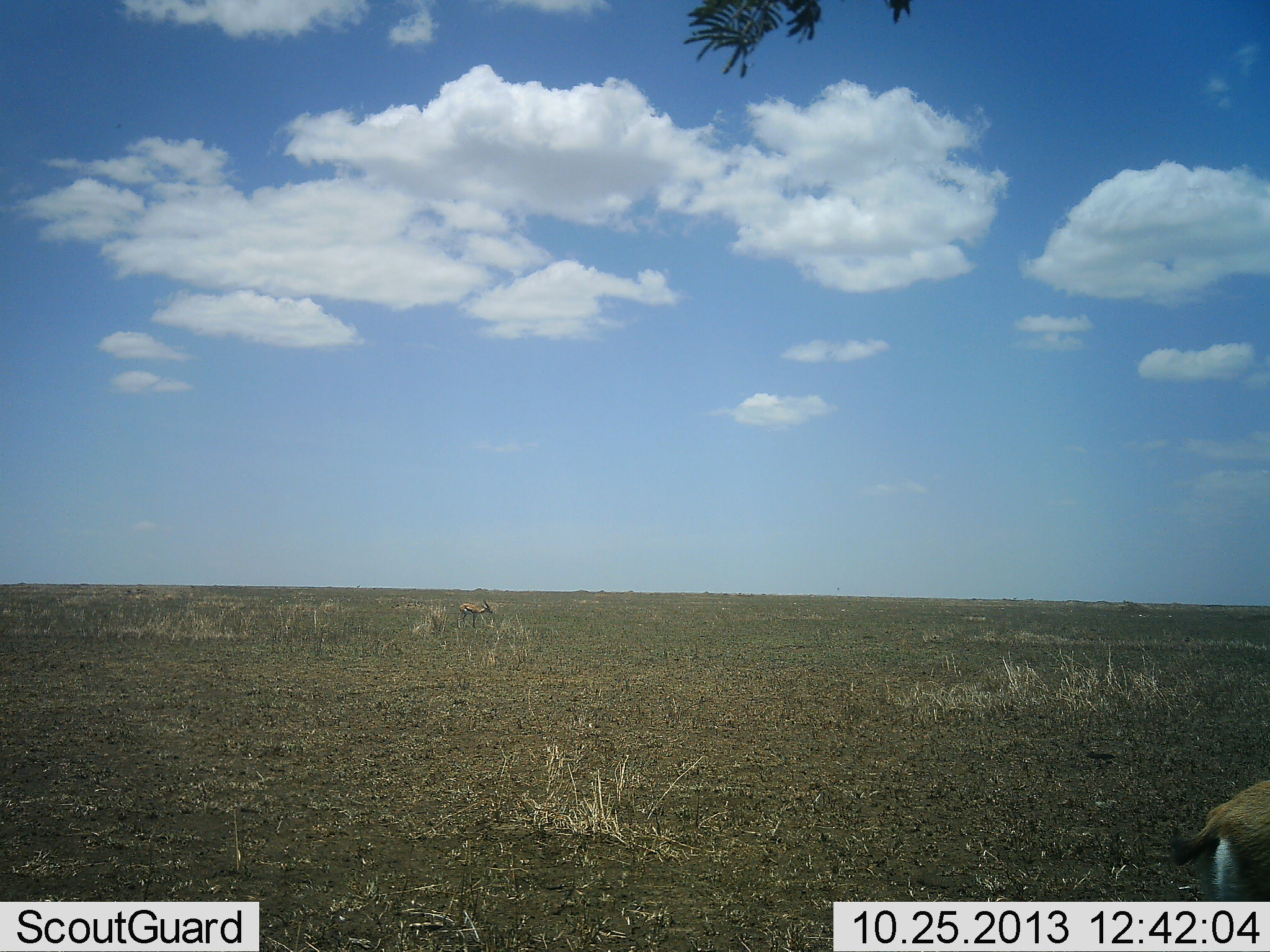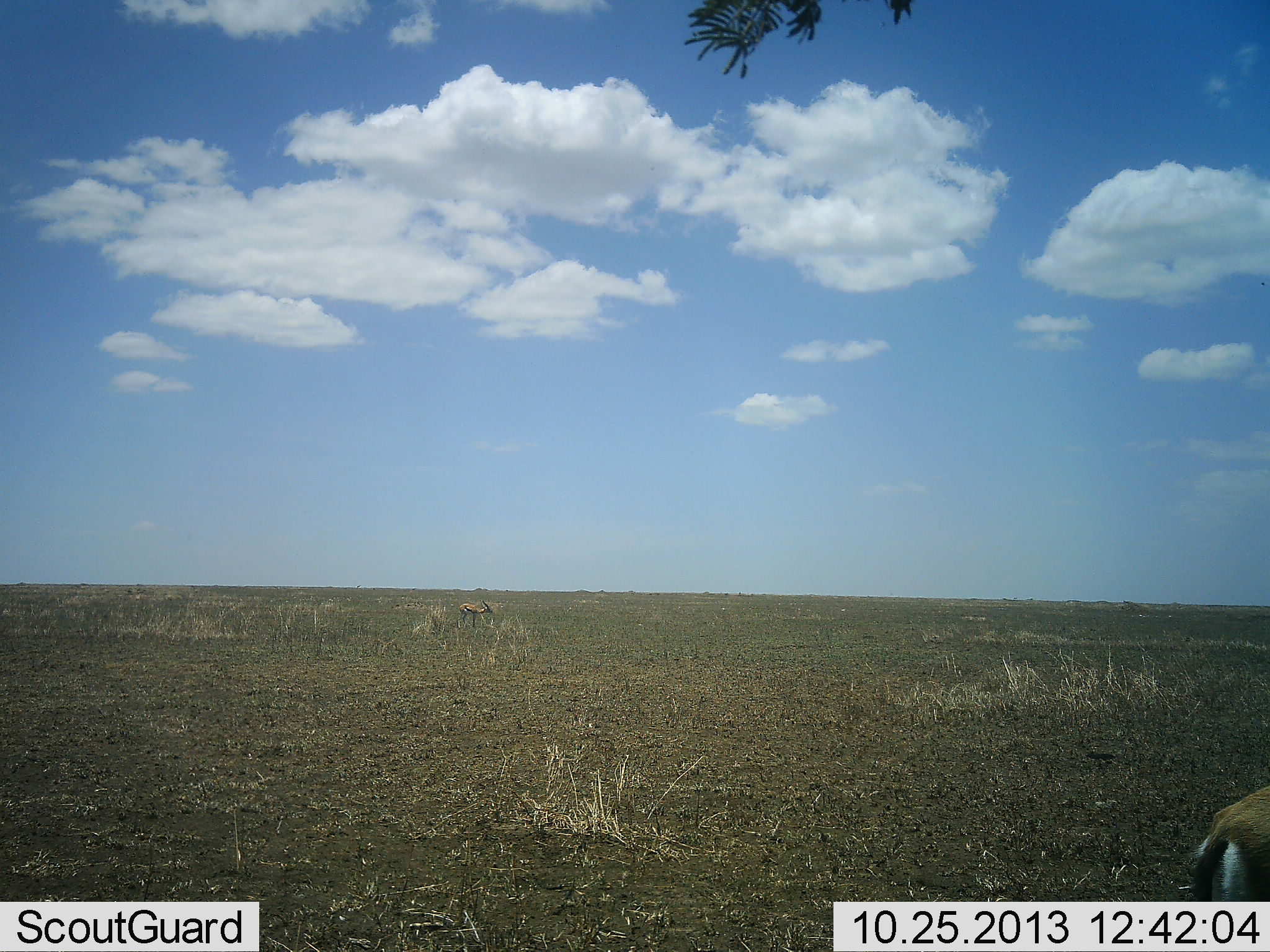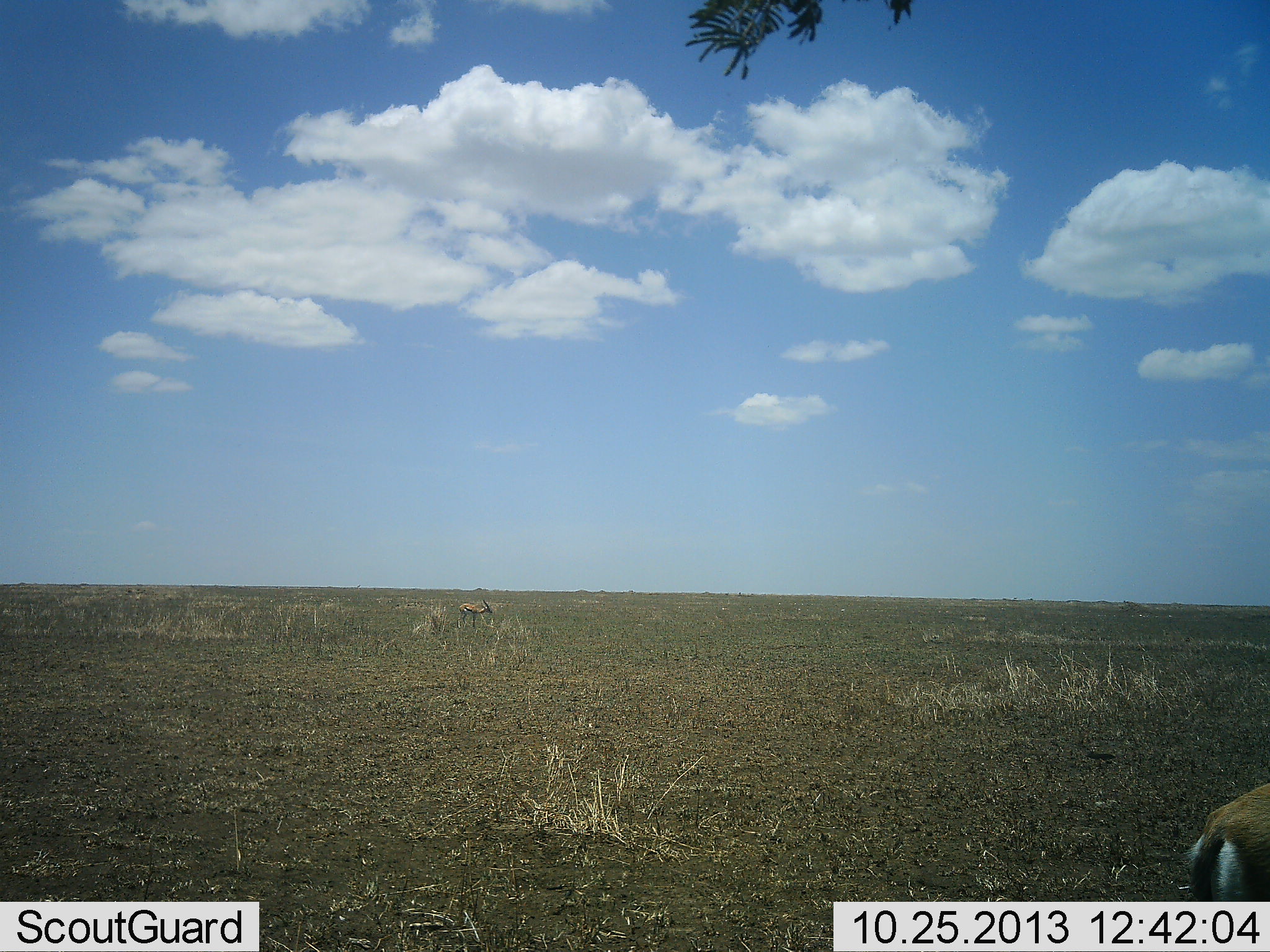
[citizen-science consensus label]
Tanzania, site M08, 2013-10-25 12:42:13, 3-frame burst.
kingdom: Animalia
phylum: Chordata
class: Mammalia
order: Artiodactyla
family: Bovidae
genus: Eudorcas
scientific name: Eudorcas thomsonii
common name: thomson's gazelle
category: gazellethomsons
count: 2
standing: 100%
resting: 10%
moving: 0%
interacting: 0%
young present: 0%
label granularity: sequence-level